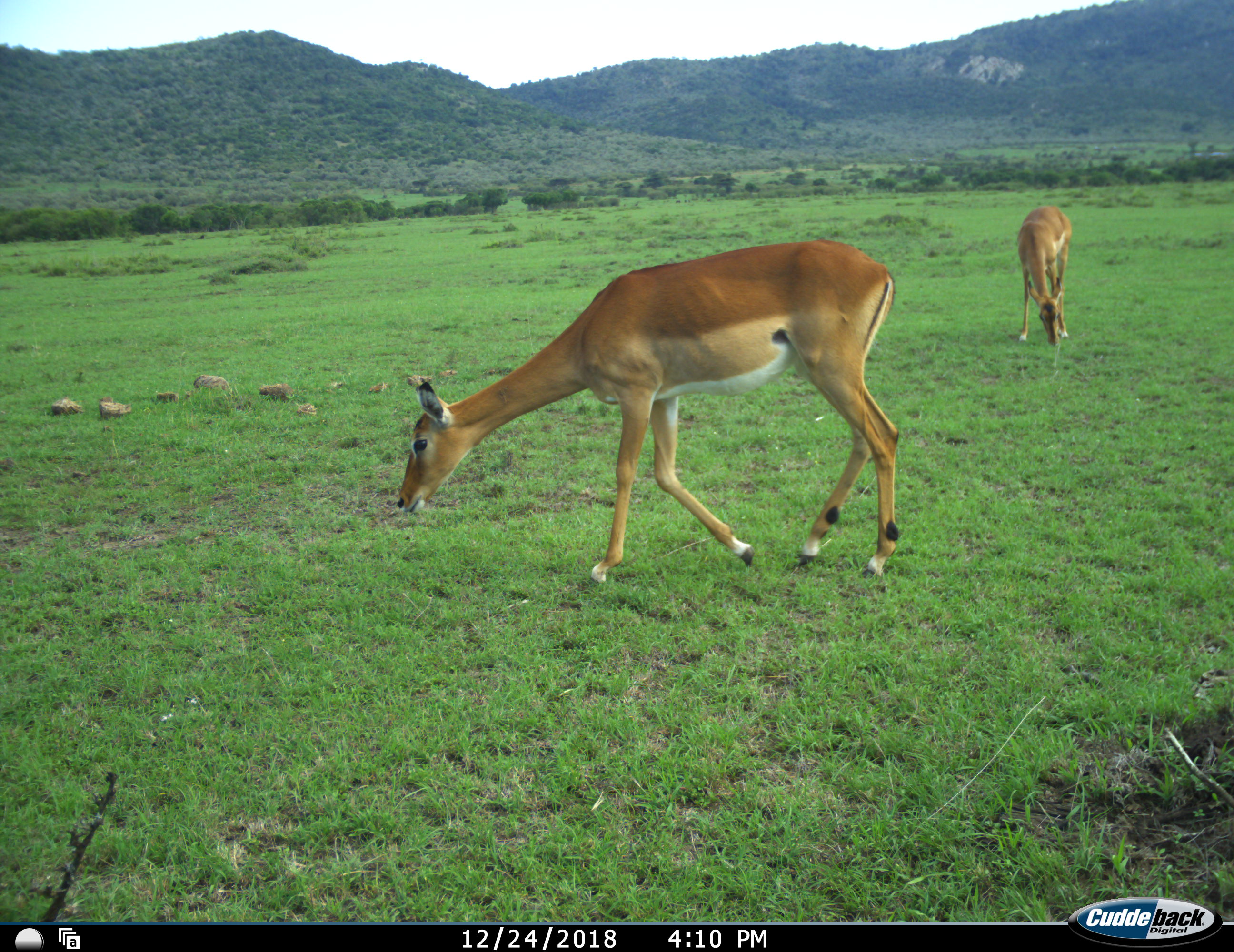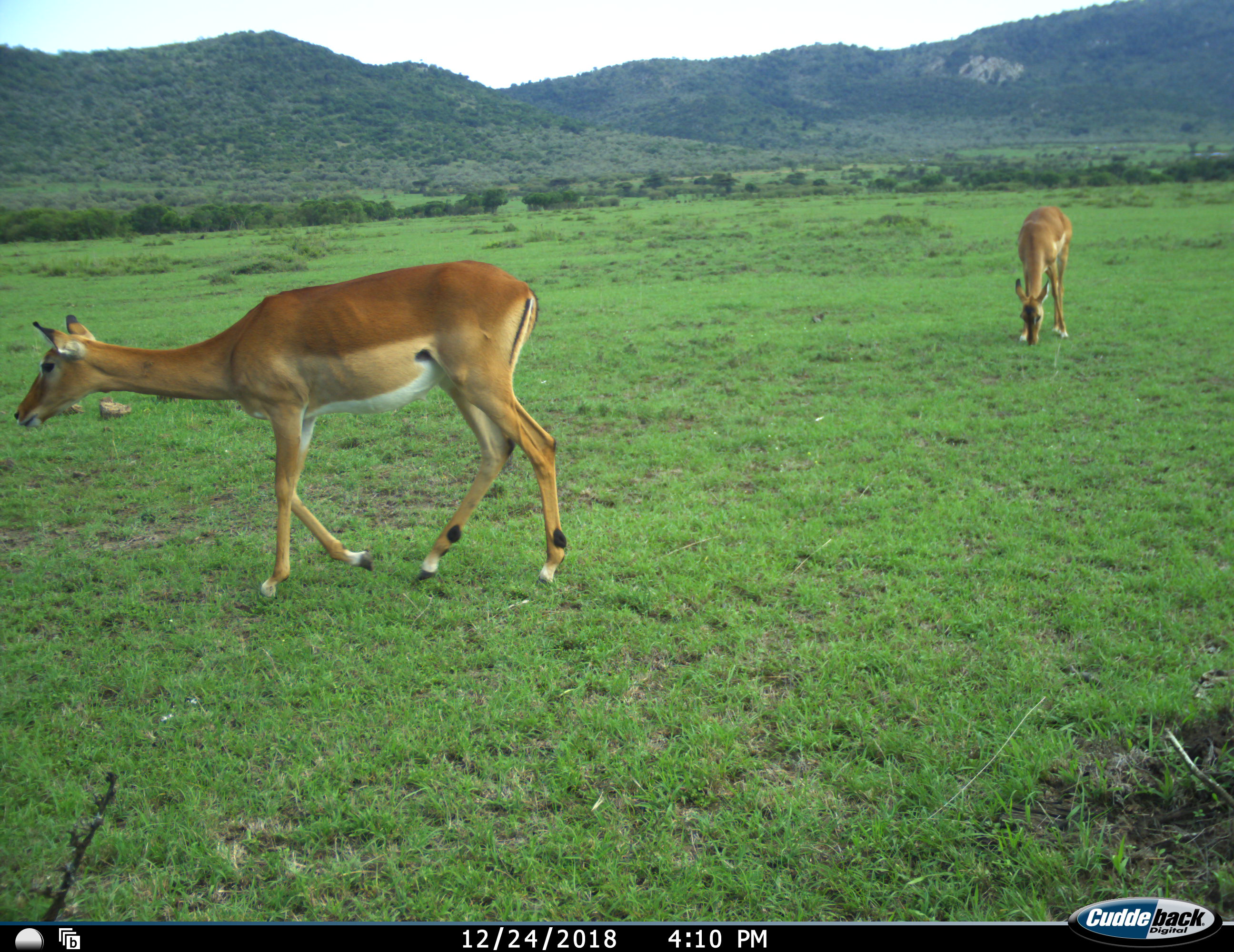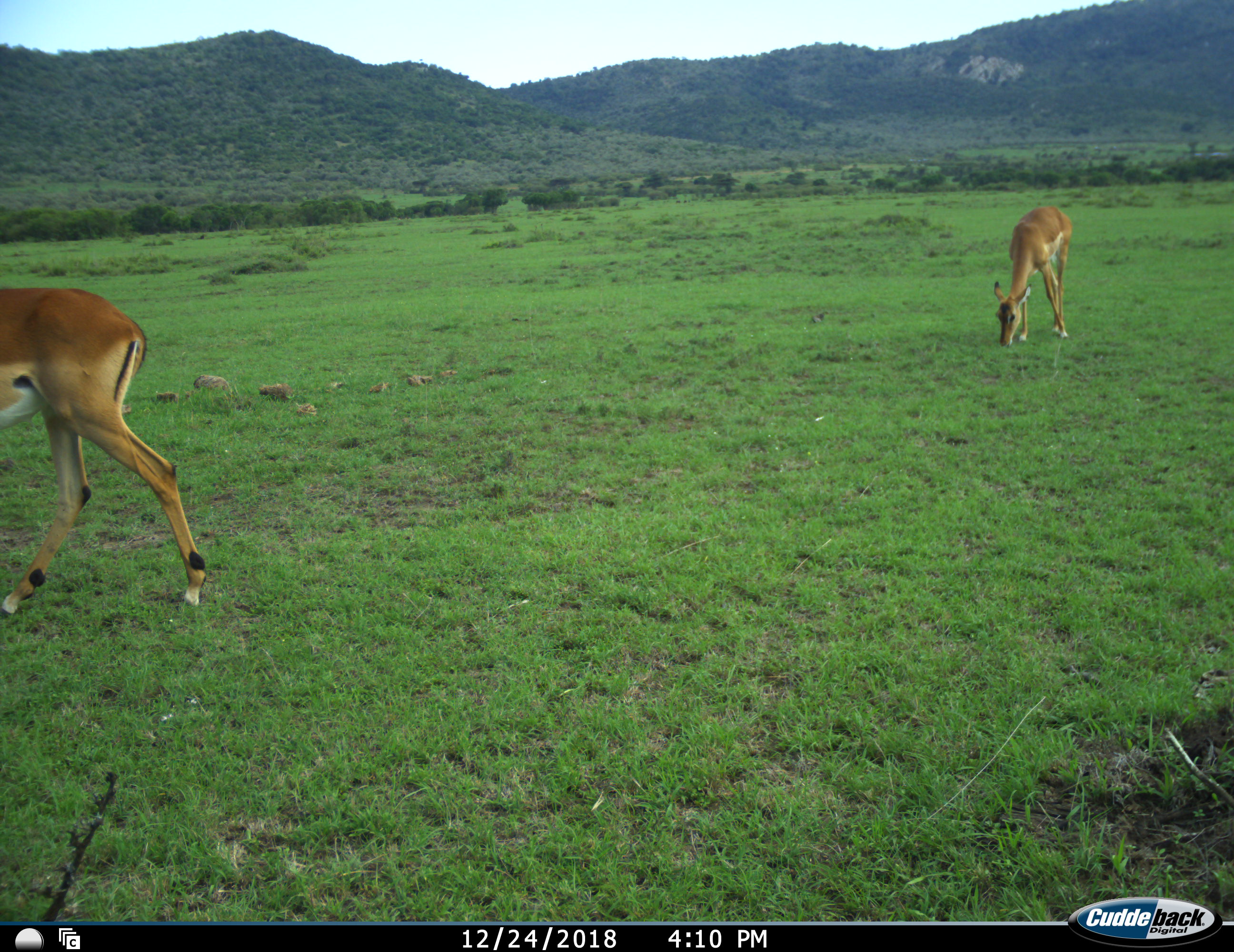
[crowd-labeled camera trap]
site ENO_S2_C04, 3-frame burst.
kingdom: Animalia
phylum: Chordata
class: Mammalia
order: Artiodactyla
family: Bovidae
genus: Aepyceros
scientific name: Aepyceros melampus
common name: impala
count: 2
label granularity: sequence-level